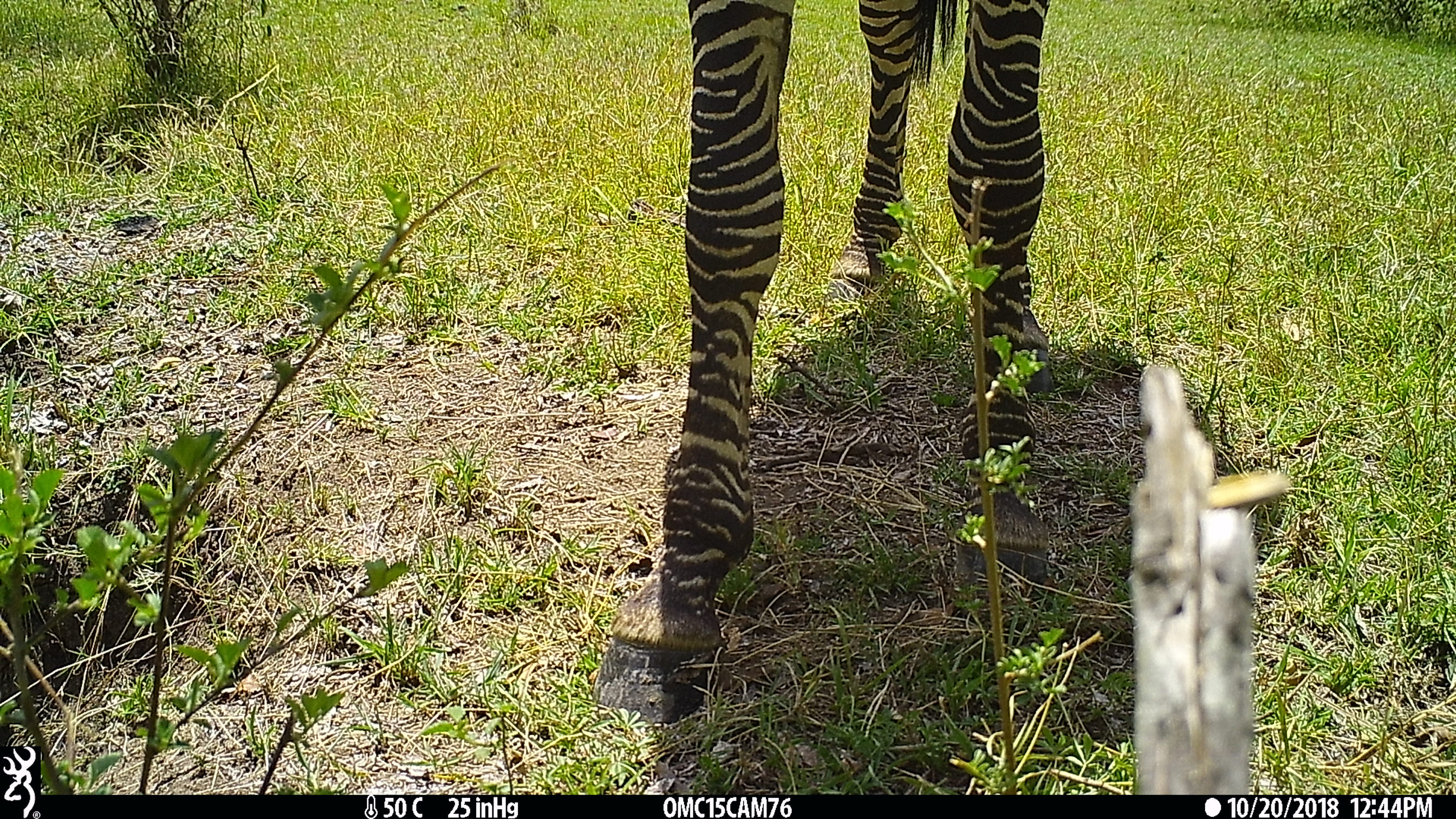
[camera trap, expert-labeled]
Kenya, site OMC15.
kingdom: Animalia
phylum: Chordata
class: Mammalia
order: Perissodactyla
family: Equidae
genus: Equus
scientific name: Equus quagga burchellii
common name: burchell's zebra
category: zebra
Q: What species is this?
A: Zebra (burchell's zebra) (Equus quagga burchellii).